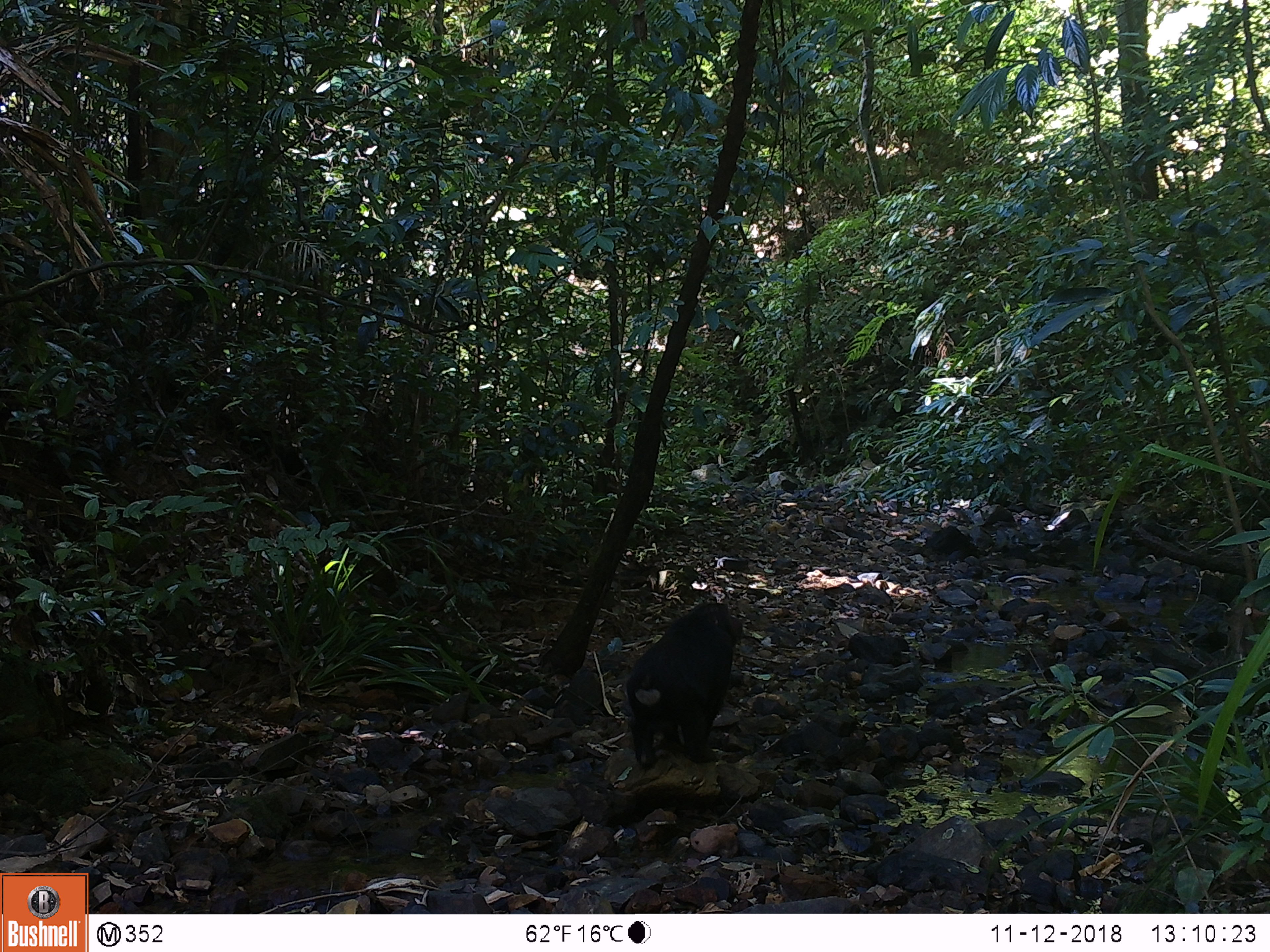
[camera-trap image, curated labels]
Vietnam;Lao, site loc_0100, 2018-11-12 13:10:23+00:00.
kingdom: Animalia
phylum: Chordata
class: Mammalia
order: Primates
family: Cercopithecidae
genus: Macaca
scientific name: Macaca arctoides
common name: stump-tailed macaque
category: stump tailed macaque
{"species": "stump tailed macaque (stump-tailed macaque) (Macaca arctoides)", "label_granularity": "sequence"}